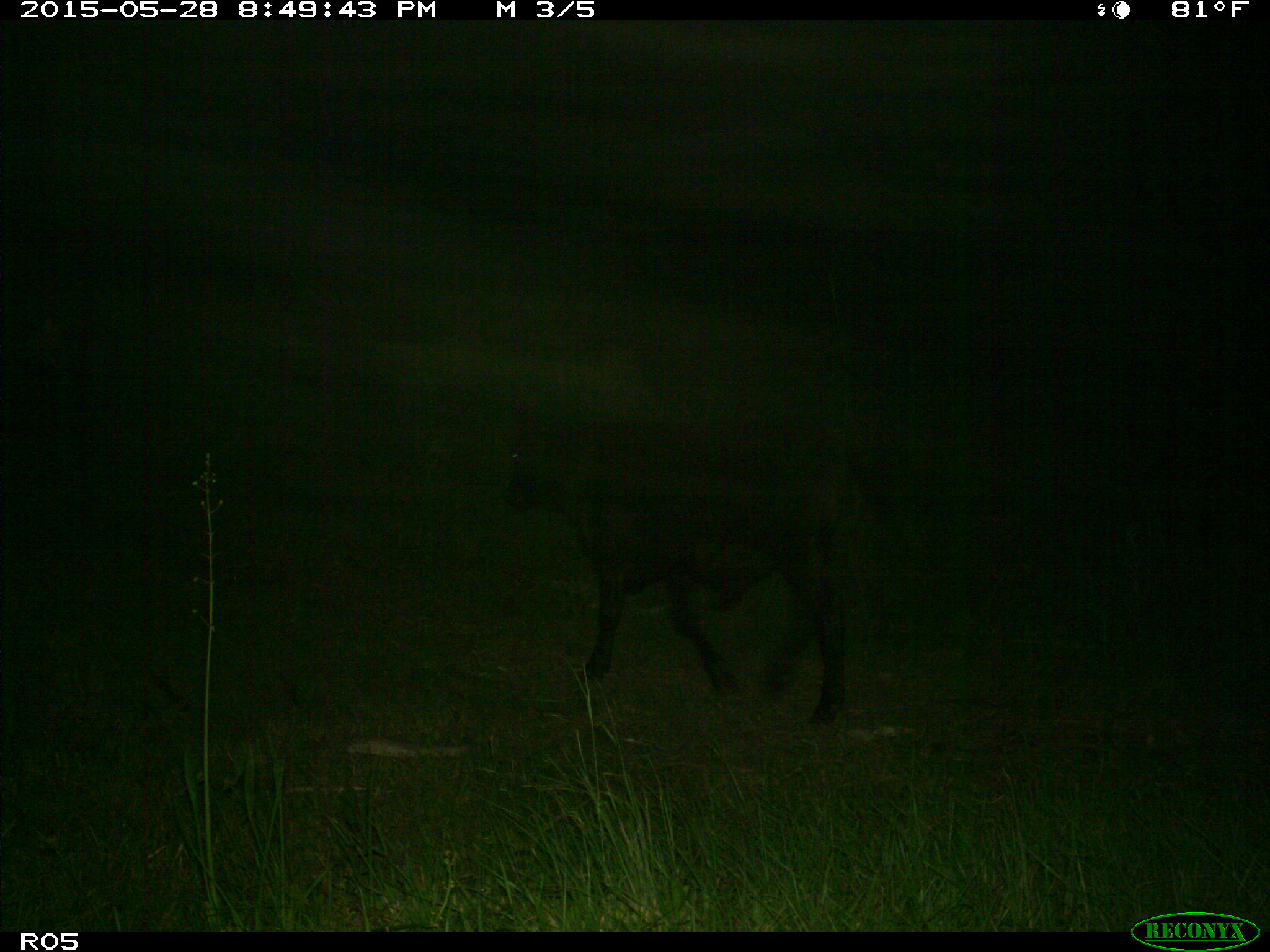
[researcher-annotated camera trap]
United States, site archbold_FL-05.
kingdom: Animalia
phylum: Chordata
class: Mammalia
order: Artiodactyla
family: Bovidae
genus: Bos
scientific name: Bos taurus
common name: domestic cow